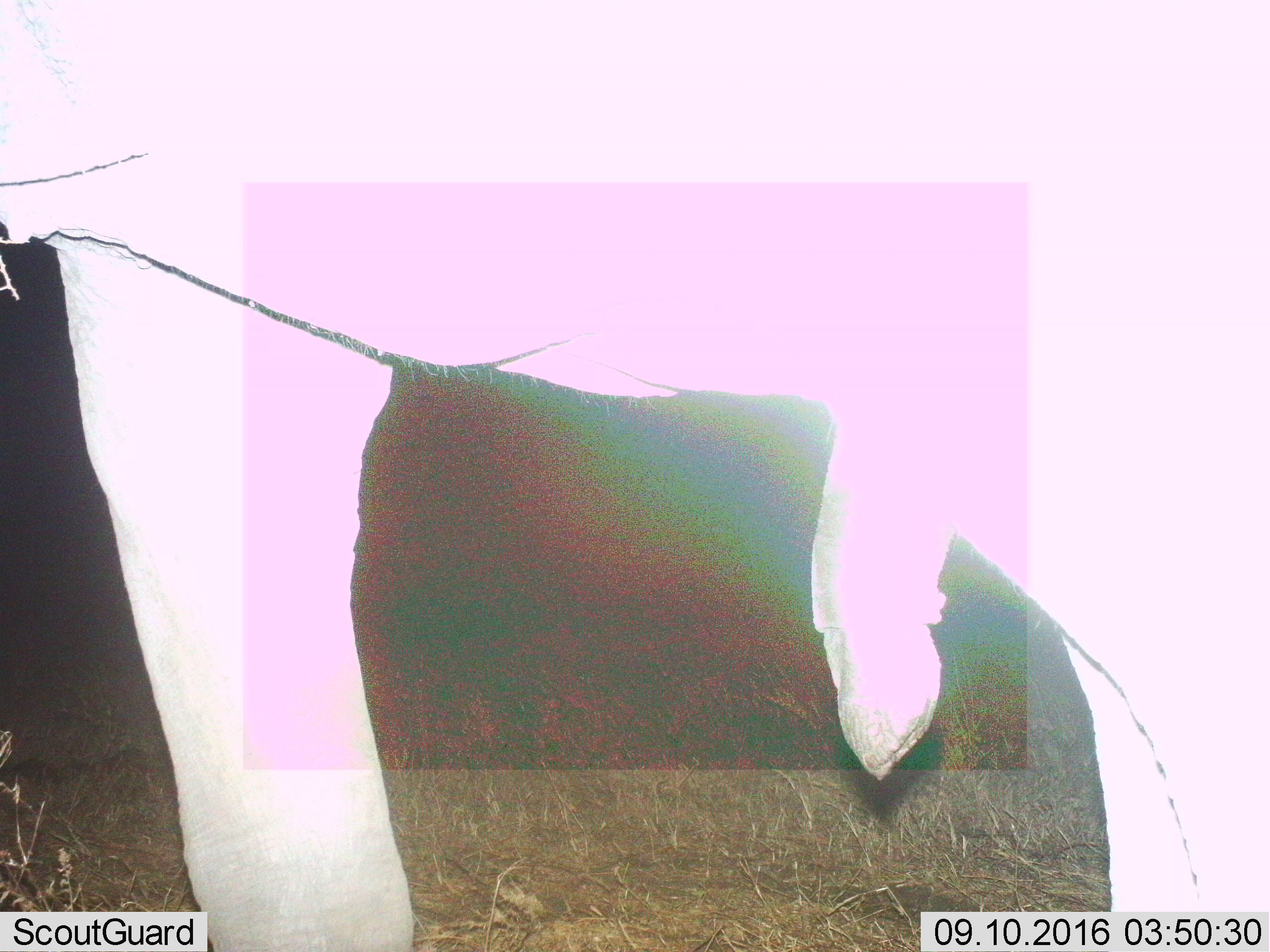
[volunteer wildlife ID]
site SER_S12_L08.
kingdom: Animalia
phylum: Chordata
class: Mammalia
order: Proboscidea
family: Elephantidae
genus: Loxodonta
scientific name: Loxodonta africana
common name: african bush elephant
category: elephant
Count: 1.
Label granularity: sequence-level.